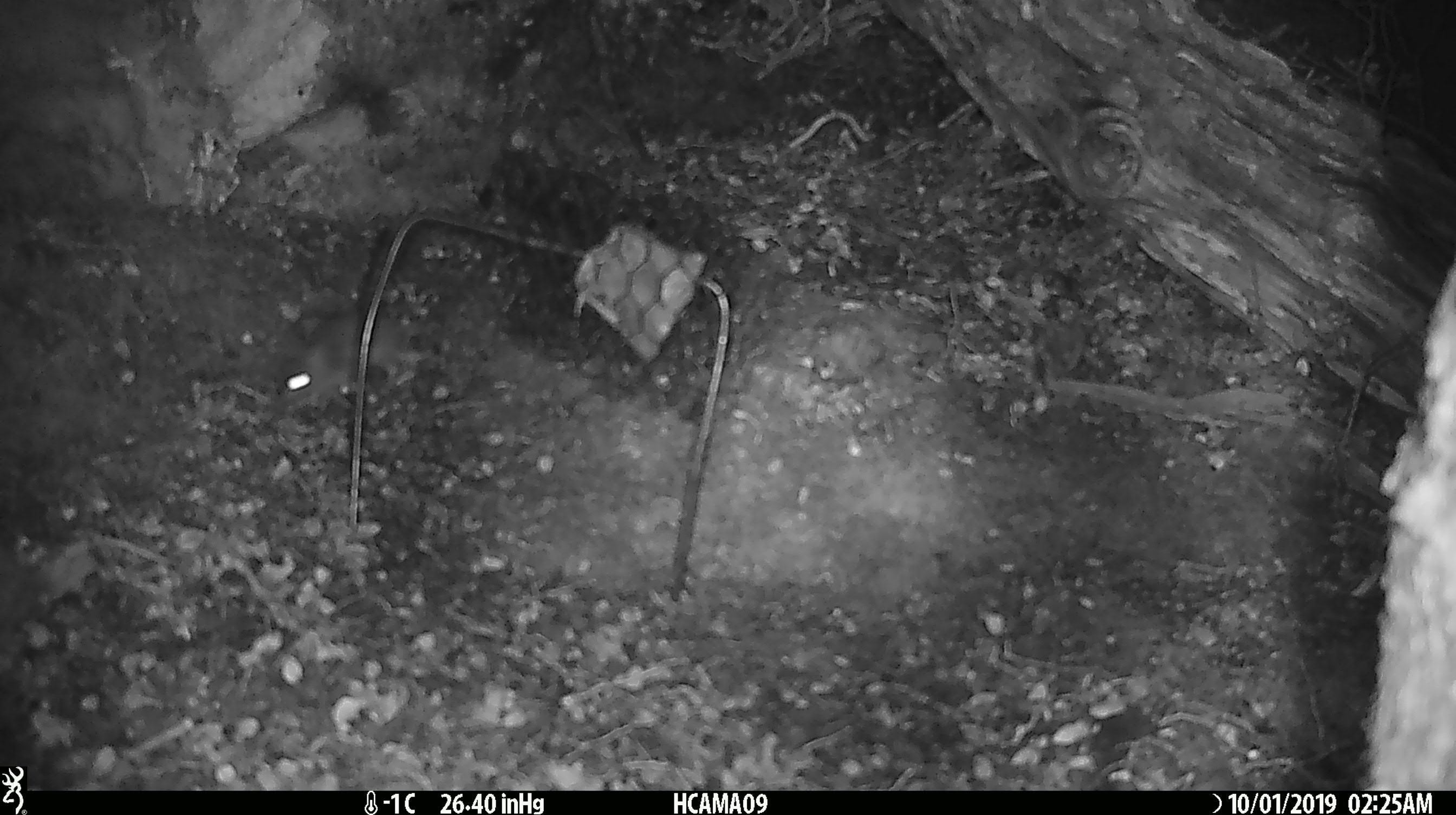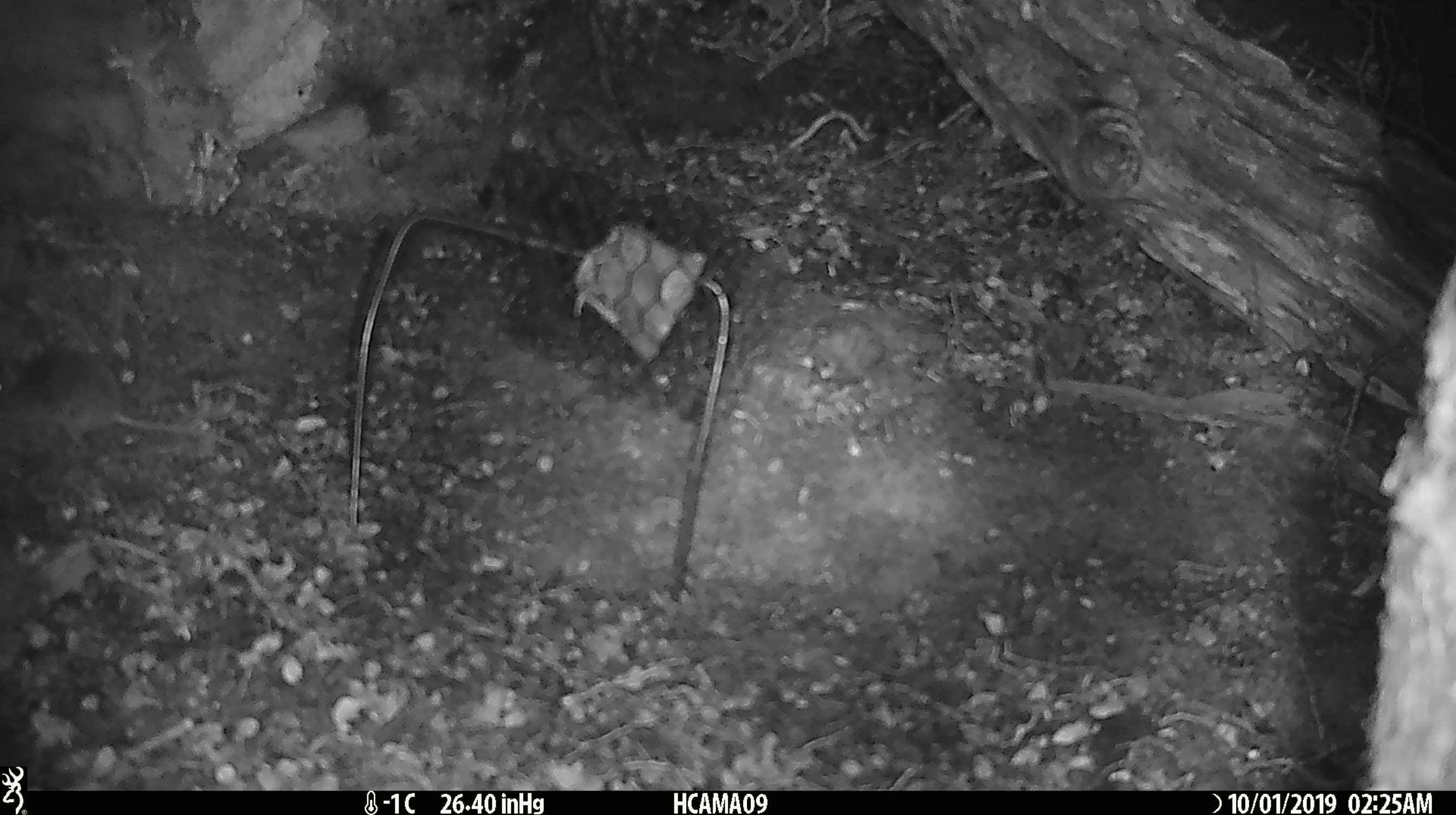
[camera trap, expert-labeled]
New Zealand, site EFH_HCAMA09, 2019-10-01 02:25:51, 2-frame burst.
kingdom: Animalia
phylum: Chordata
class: Mammalia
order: Rodentia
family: Muridae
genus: Mus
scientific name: Mus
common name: mouse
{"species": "mouse (Mus)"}